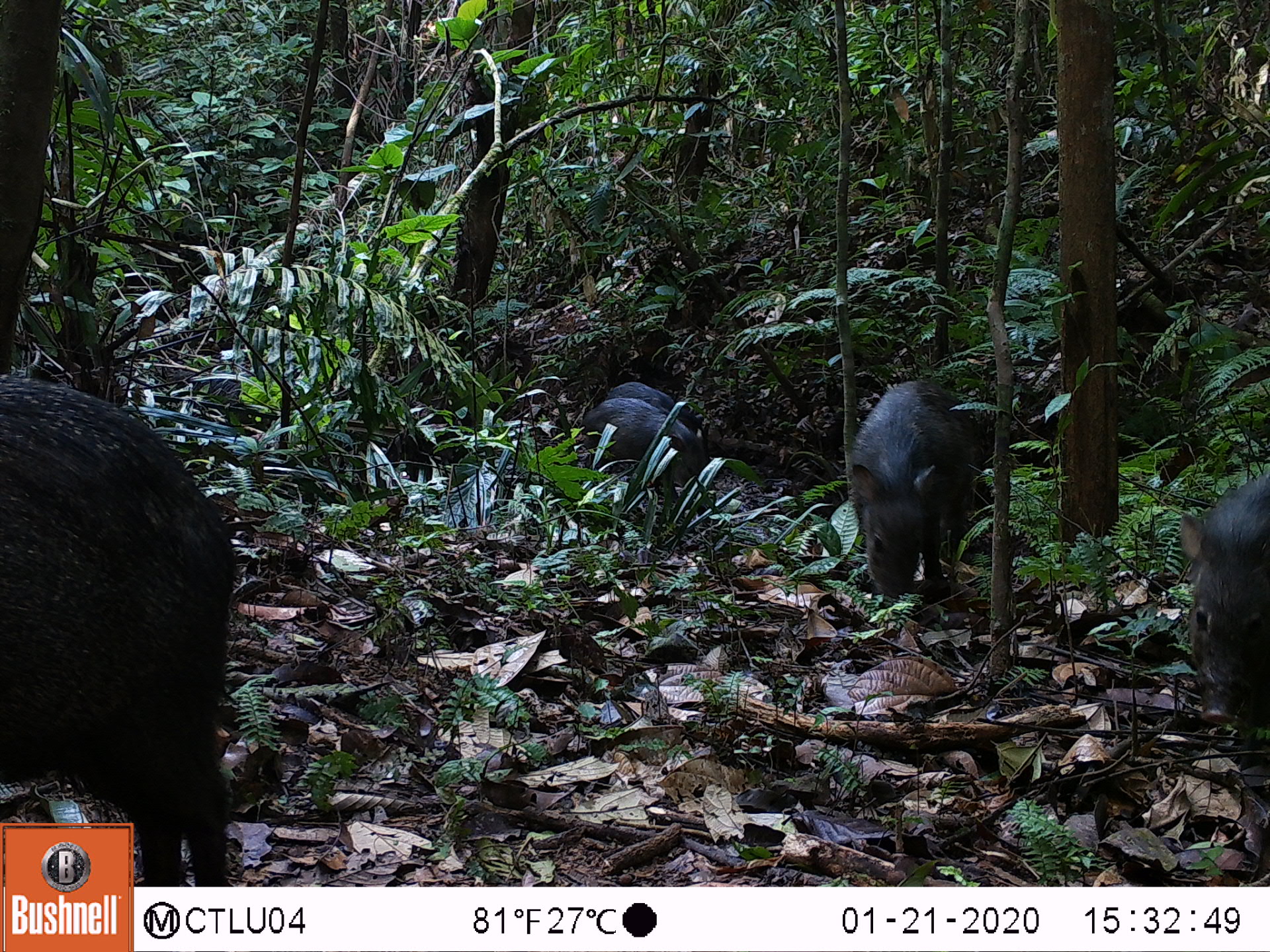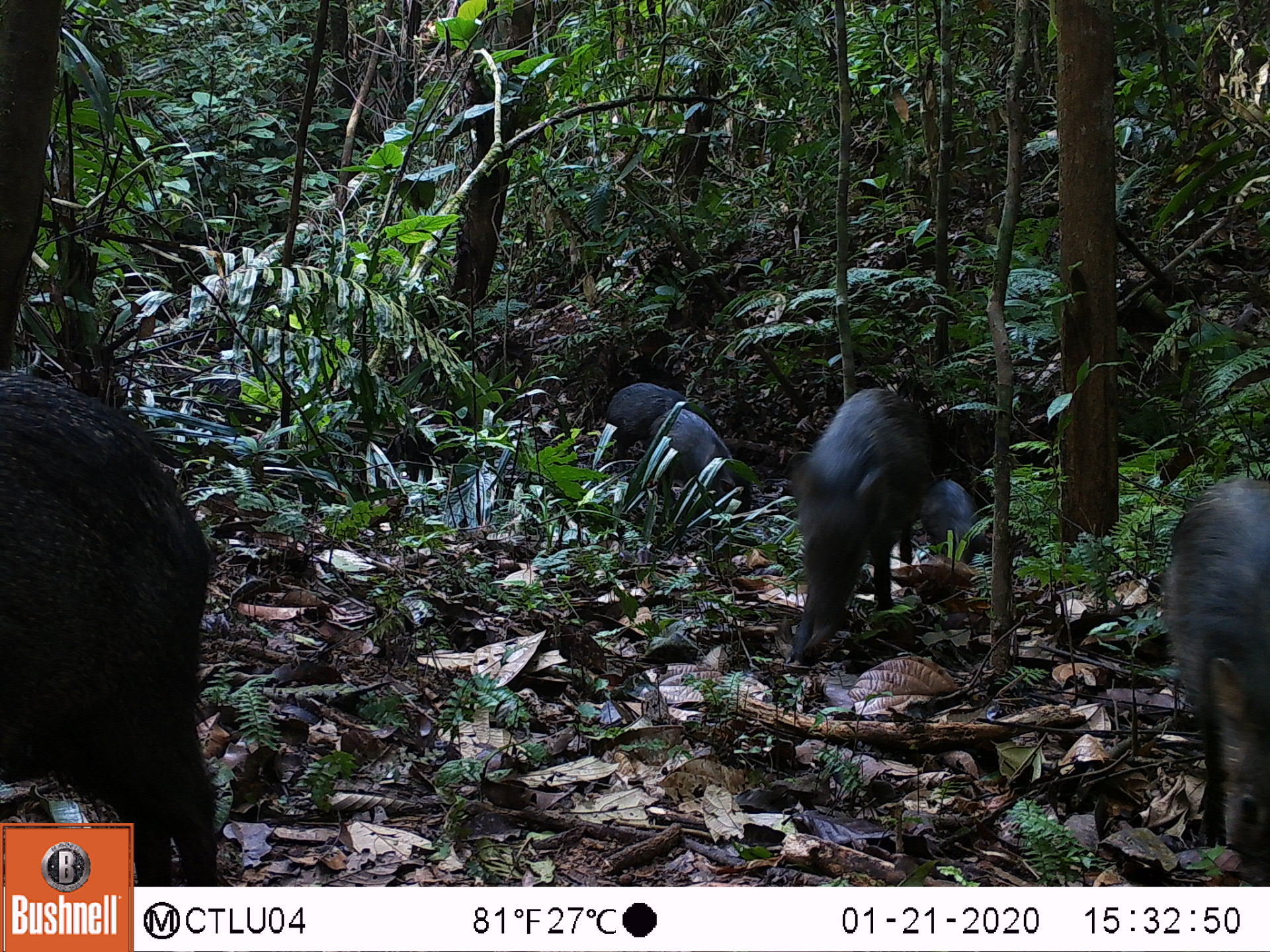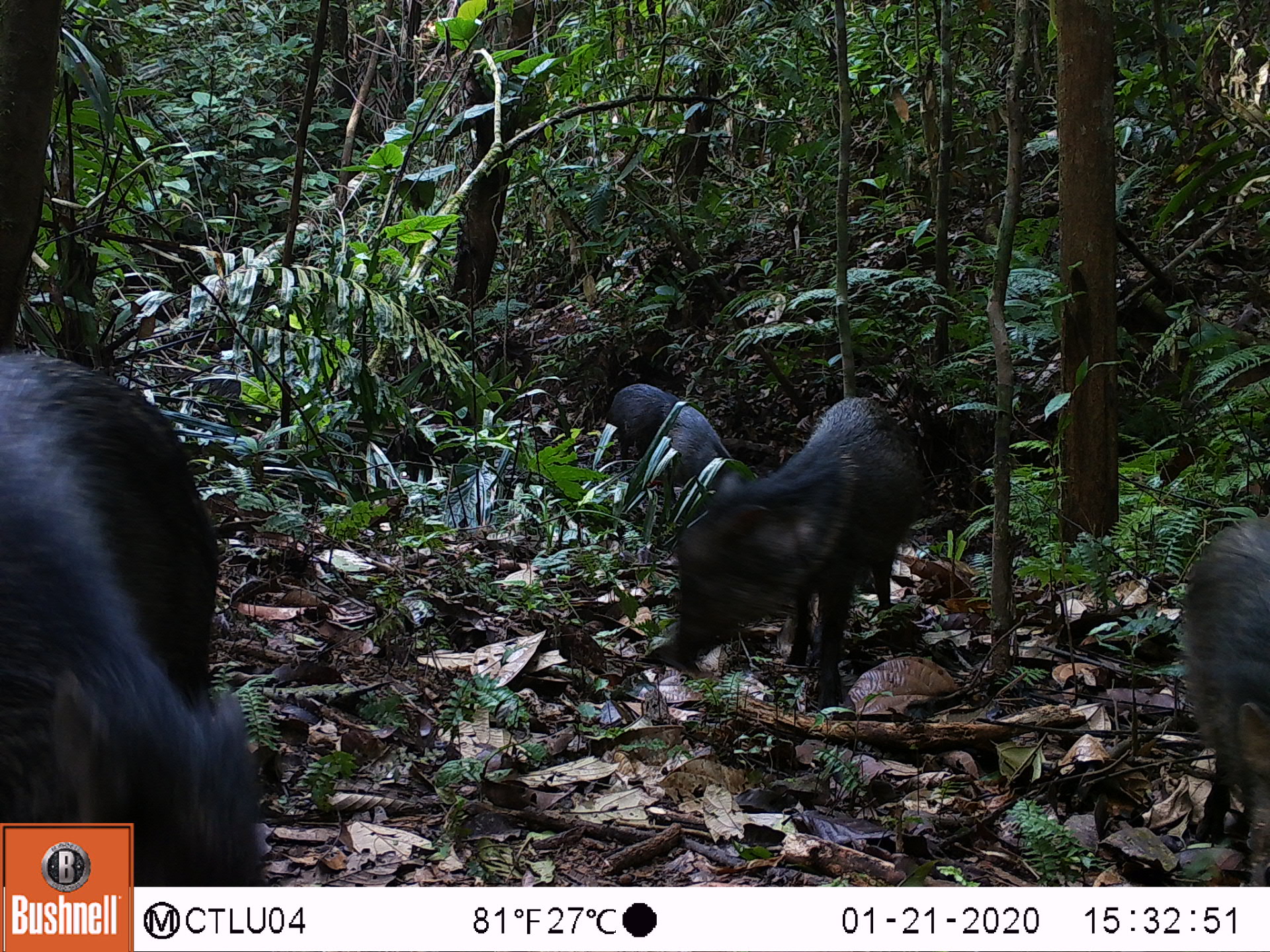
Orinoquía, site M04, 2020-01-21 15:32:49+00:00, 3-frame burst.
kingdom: Animalia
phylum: Chordata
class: Mammalia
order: Artiodactyla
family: Tayassuidae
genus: Pecari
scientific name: Pecari tajacu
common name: collared peccary